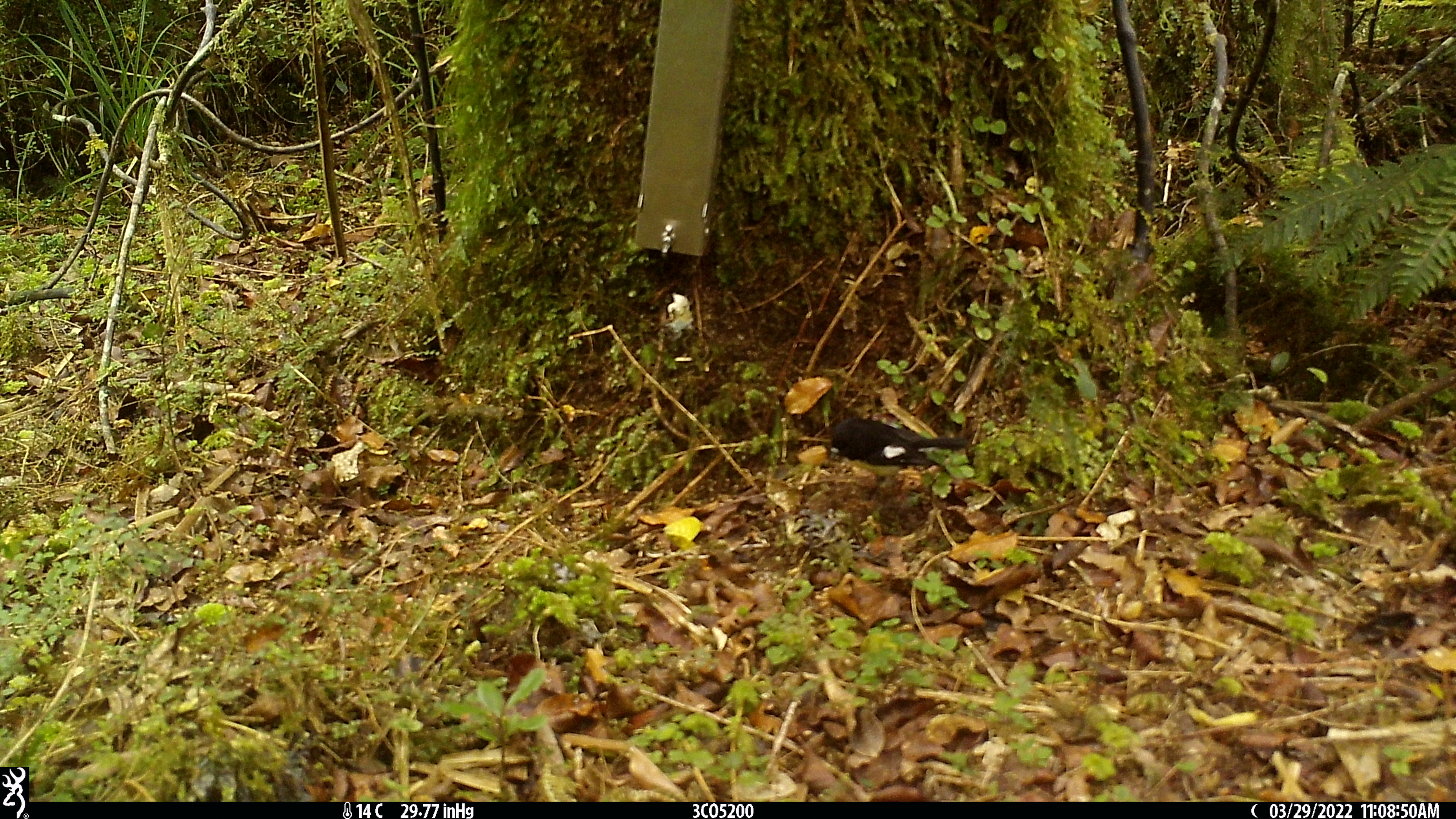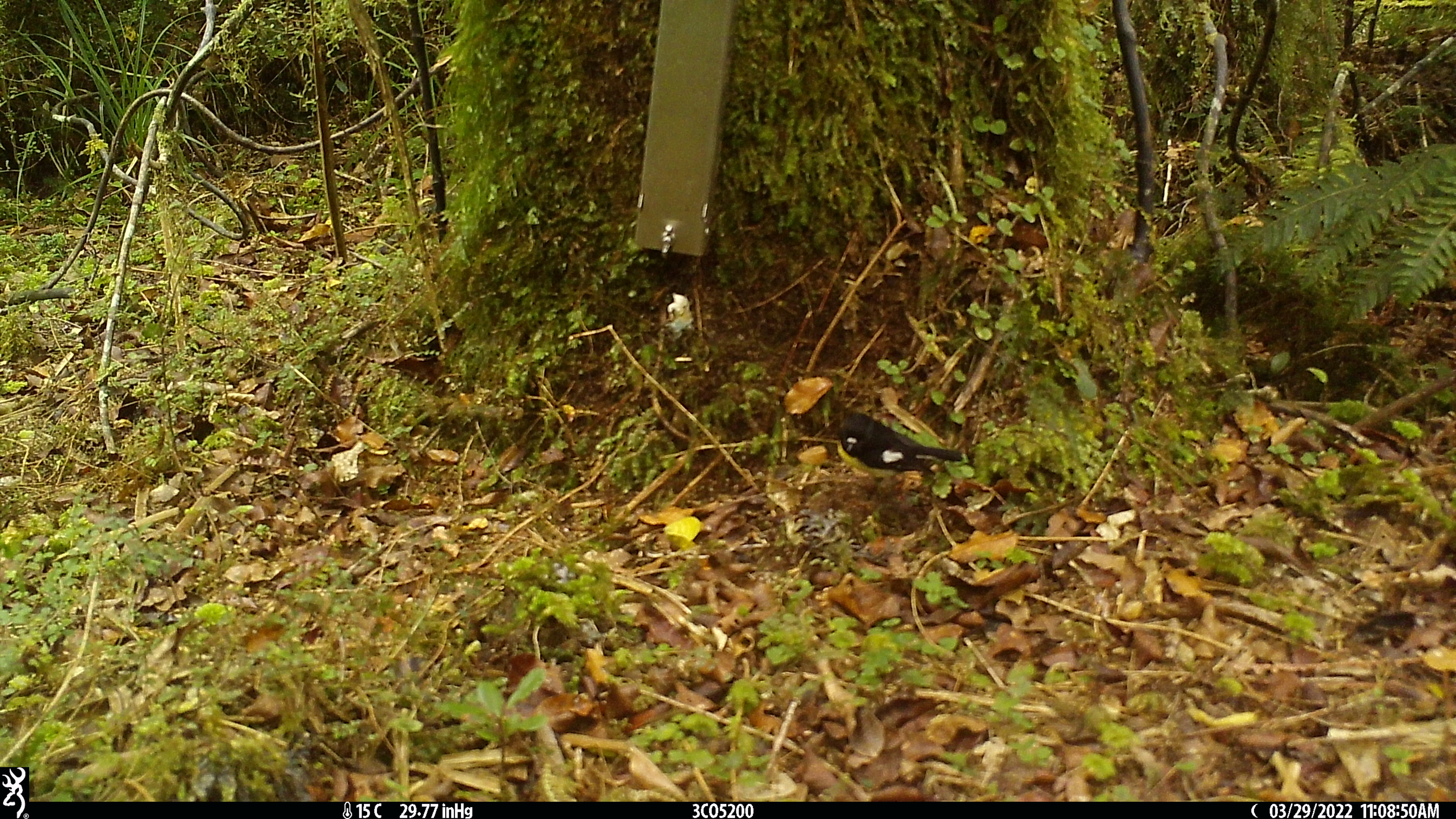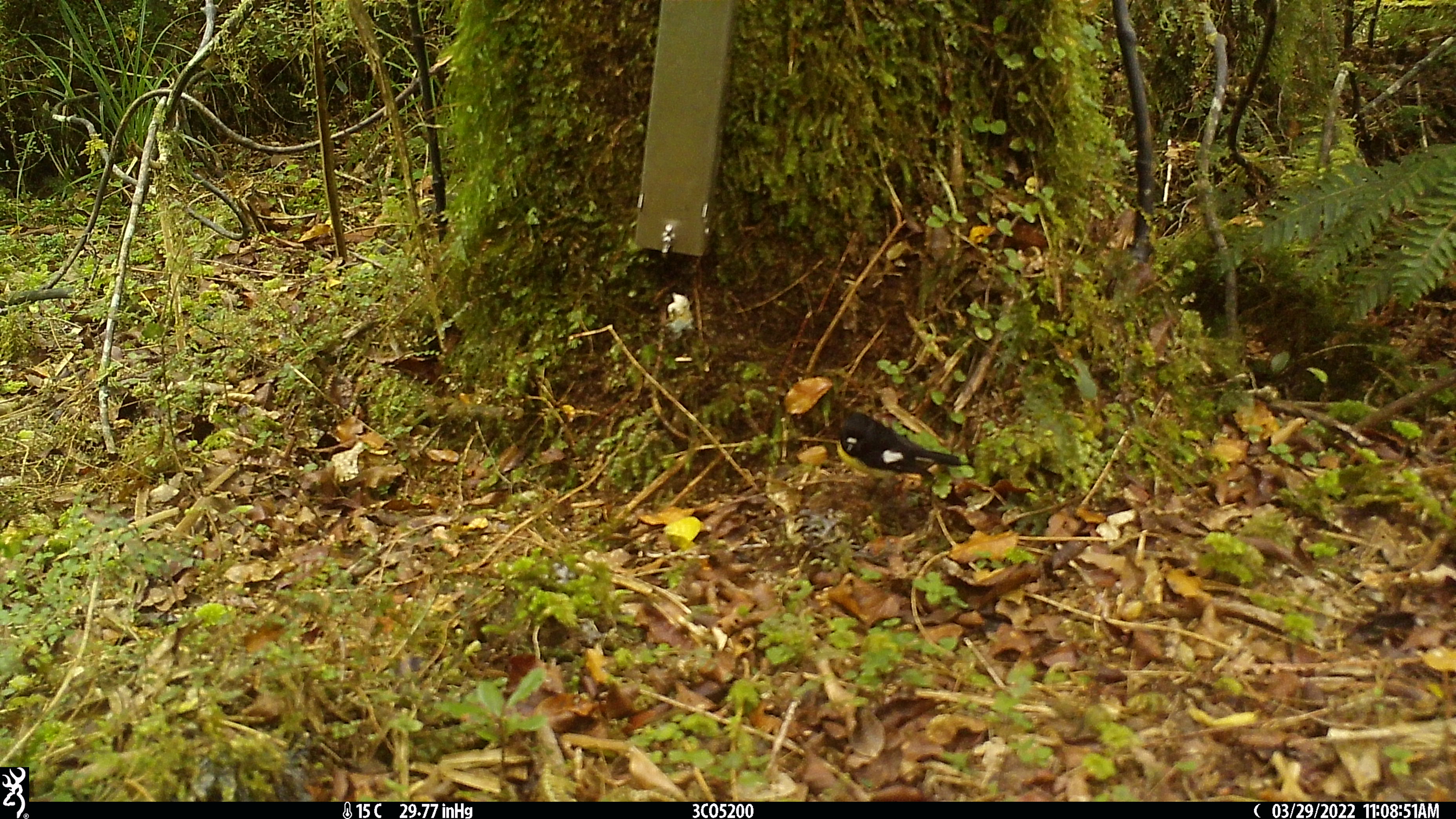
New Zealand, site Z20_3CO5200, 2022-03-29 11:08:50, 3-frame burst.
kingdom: Animalia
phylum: Chordata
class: Aves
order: Passeriformes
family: Petroicidae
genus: Petroica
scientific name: Petroica macrocephala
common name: tomtit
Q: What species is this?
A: Tomtit (Petroica macrocephala).